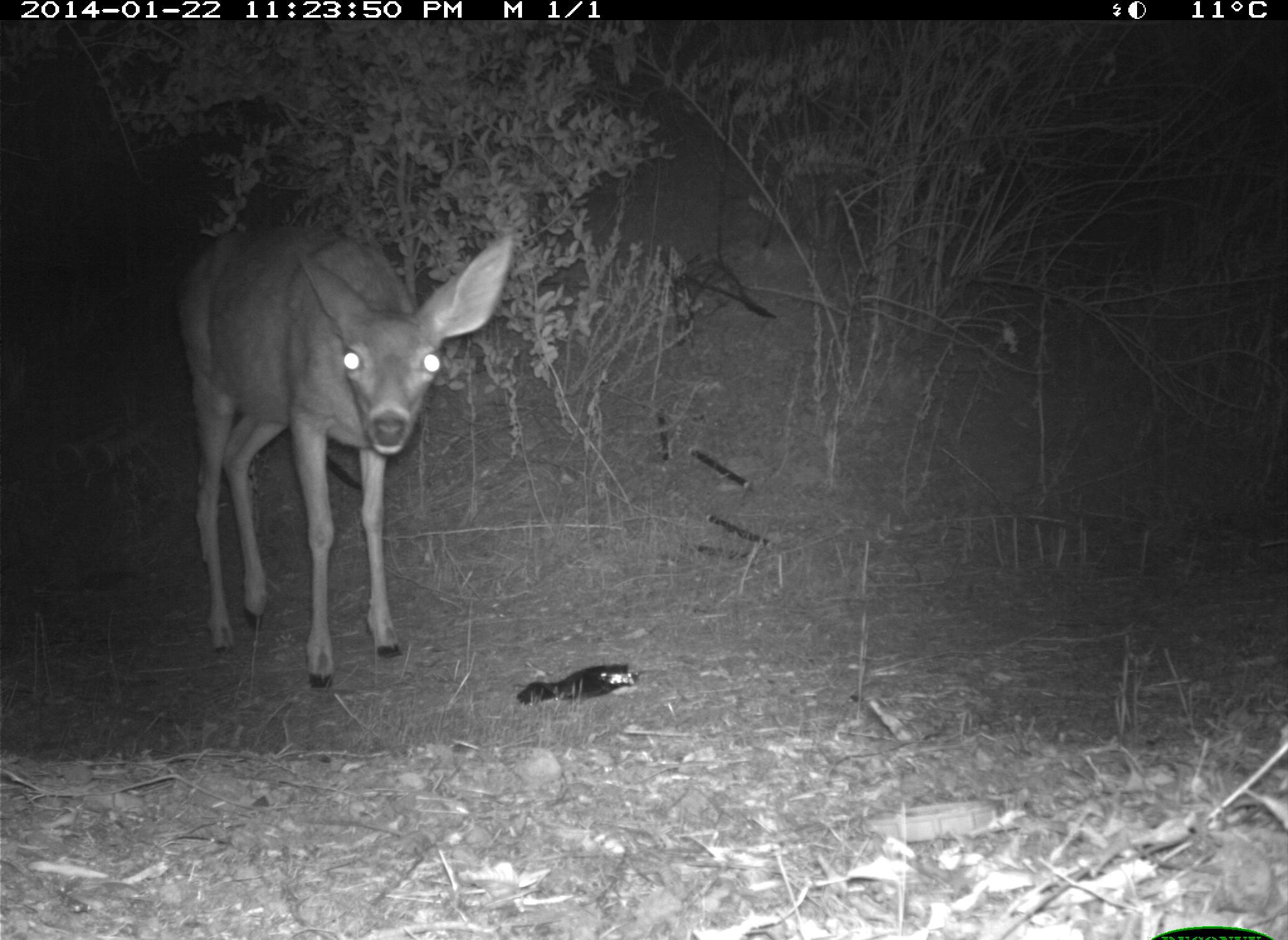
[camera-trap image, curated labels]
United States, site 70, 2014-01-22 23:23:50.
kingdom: Animalia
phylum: Chordata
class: Mammalia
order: Artiodactyla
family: Cervidae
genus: Odocoileus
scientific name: Odocoileus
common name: deer